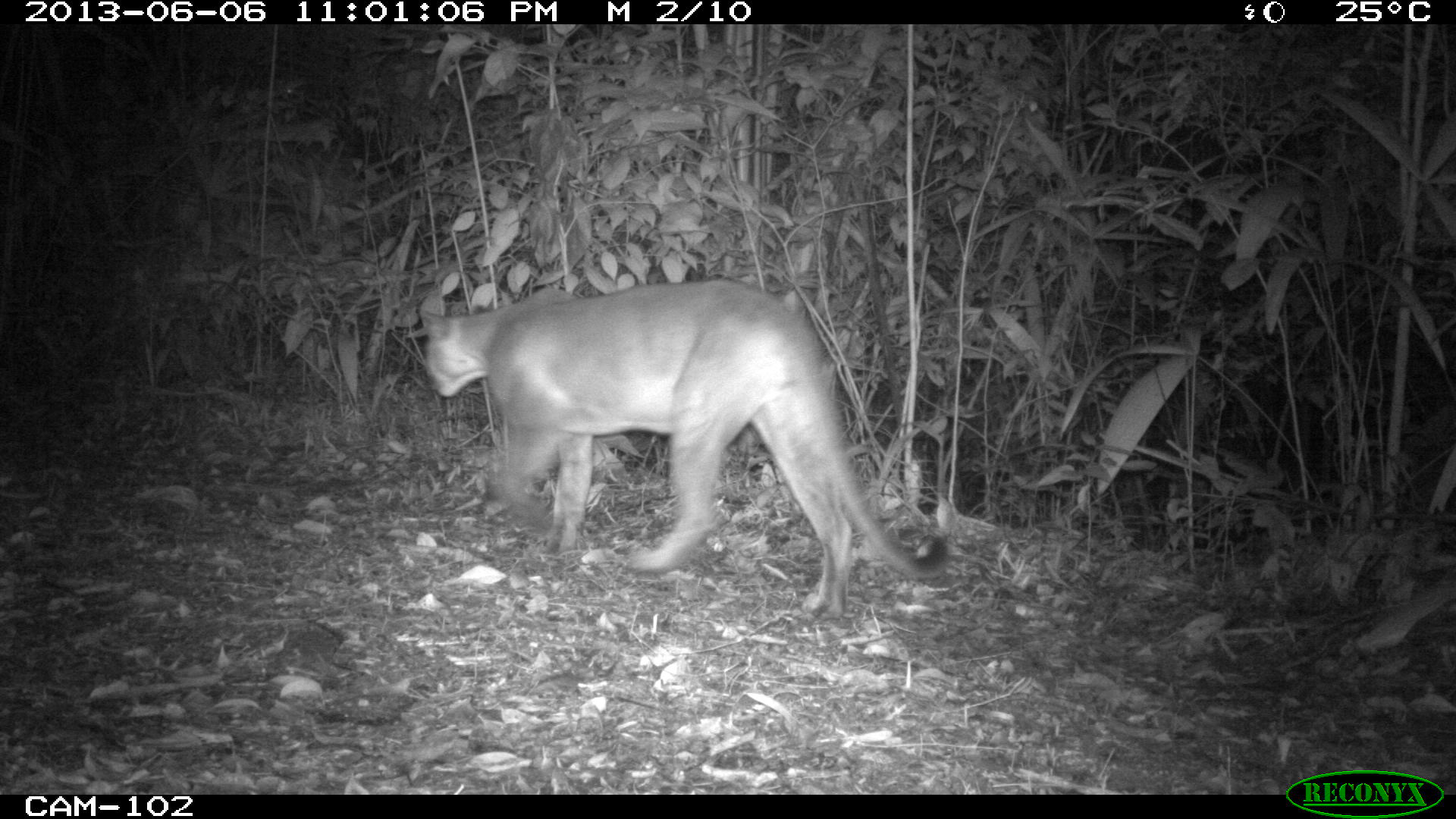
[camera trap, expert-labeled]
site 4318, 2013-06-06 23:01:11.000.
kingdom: Animalia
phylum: Chordata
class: Mammalia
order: Carnivora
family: Felidae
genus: Puma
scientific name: Puma concolor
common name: mountain lion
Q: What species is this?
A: Puma concolor (mountain lion).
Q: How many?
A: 1.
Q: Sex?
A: Female.